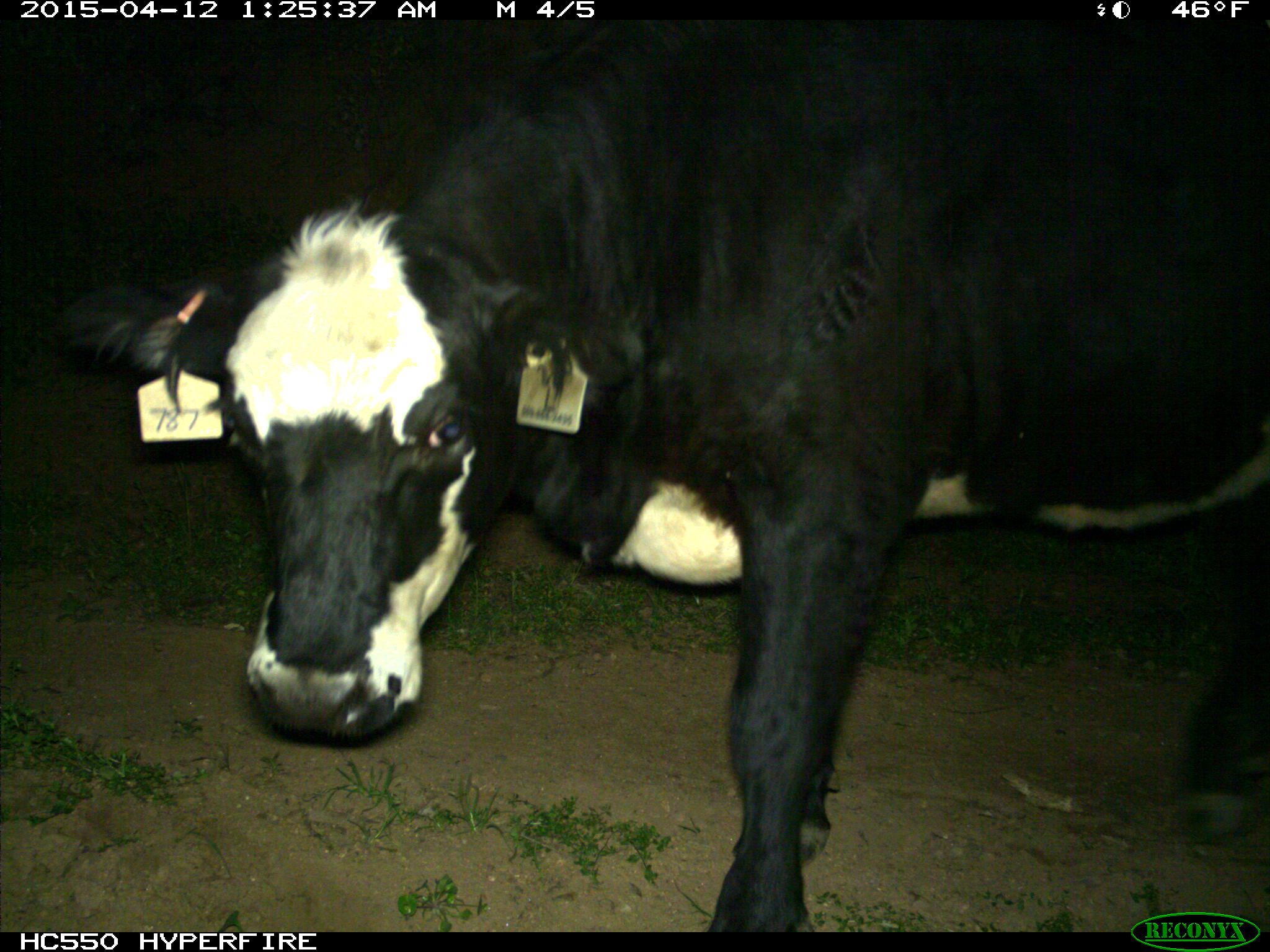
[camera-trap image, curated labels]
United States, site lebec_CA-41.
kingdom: Animalia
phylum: Chordata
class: Mammalia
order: Artiodactyla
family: Bovidae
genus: Bos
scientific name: Bos taurus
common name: domestic cow